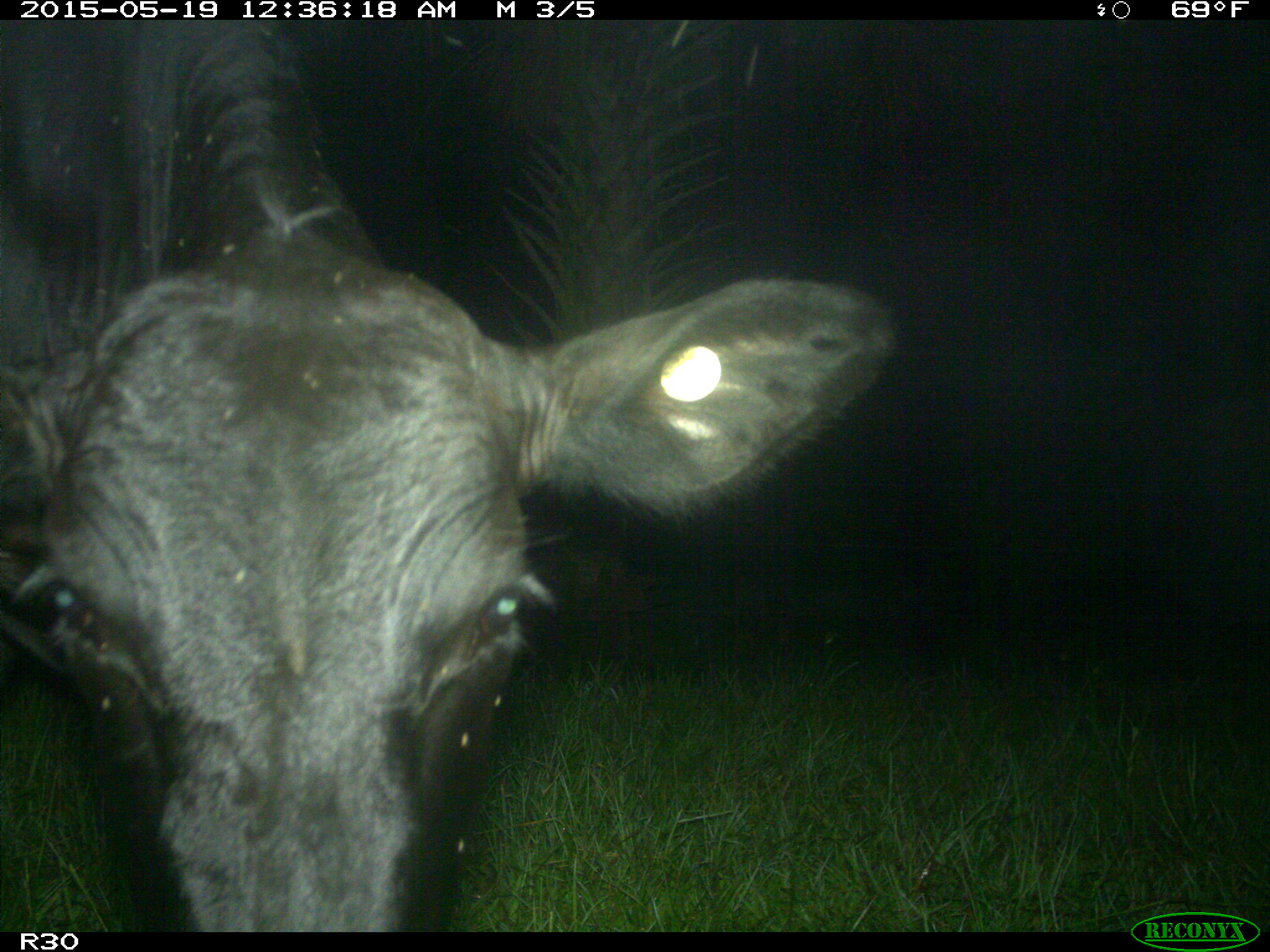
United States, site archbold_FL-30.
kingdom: Animalia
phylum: Chordata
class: Mammalia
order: Artiodactyla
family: Bovidae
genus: Bos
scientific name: Bos taurus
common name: domestic cow